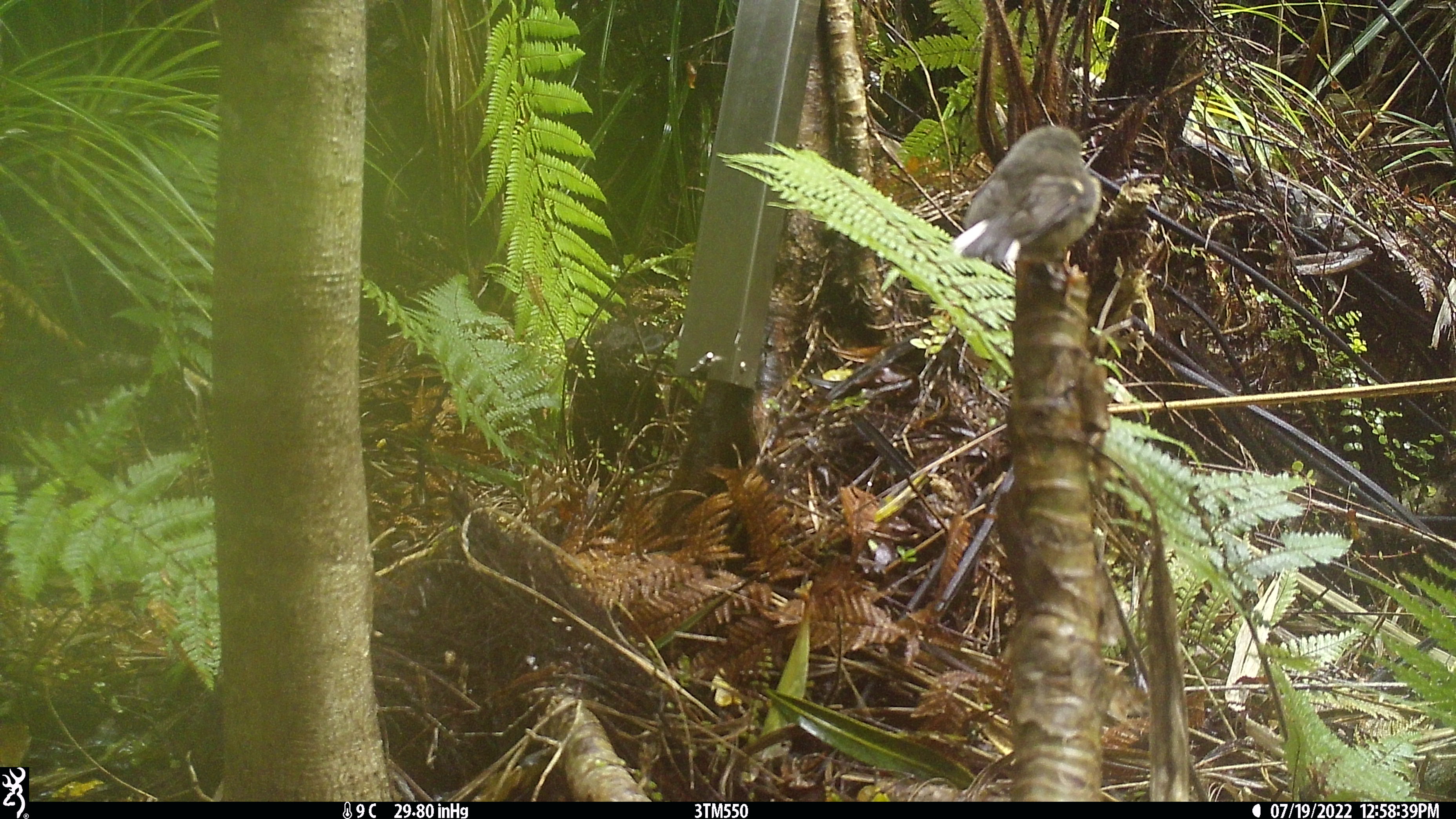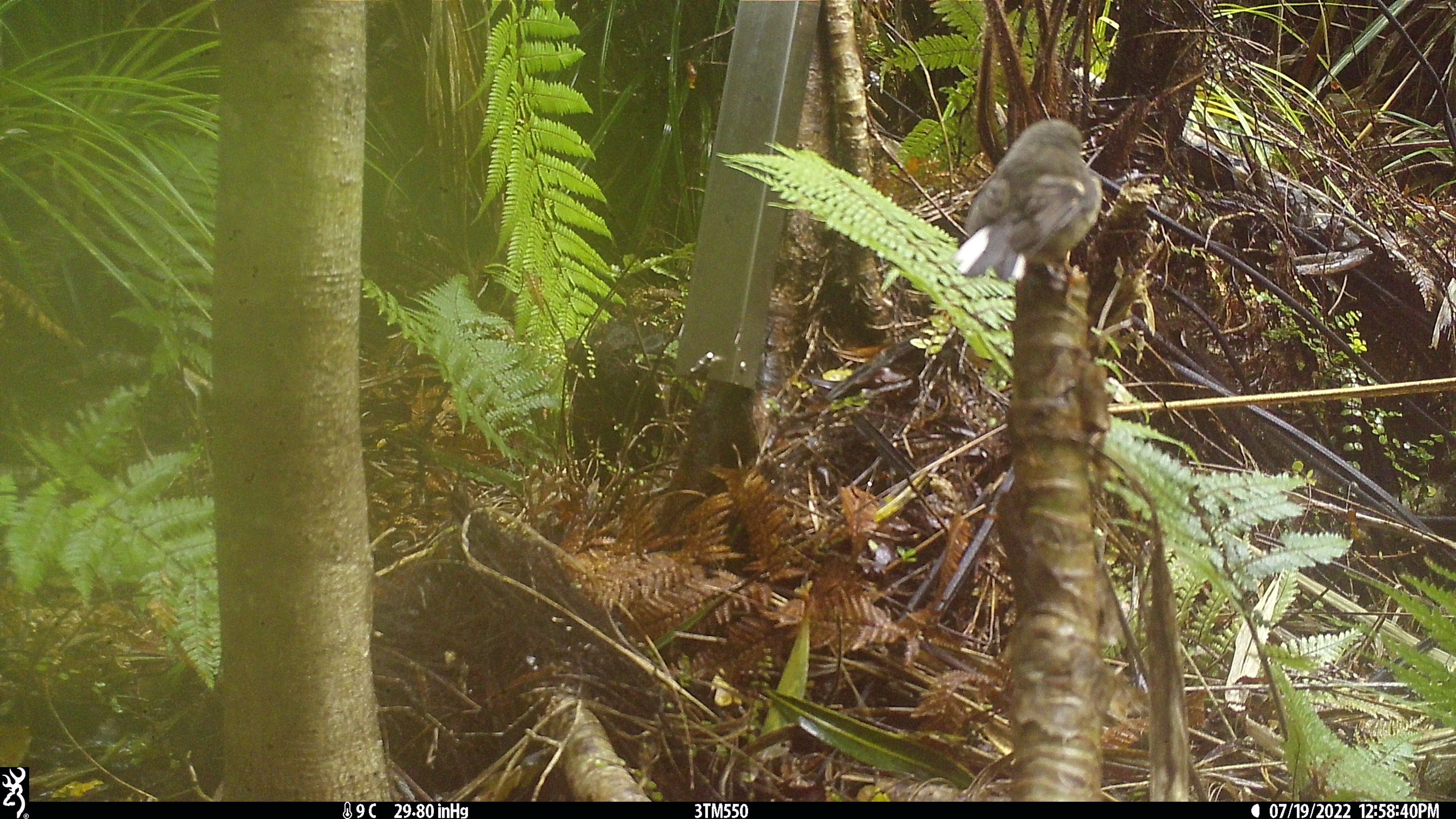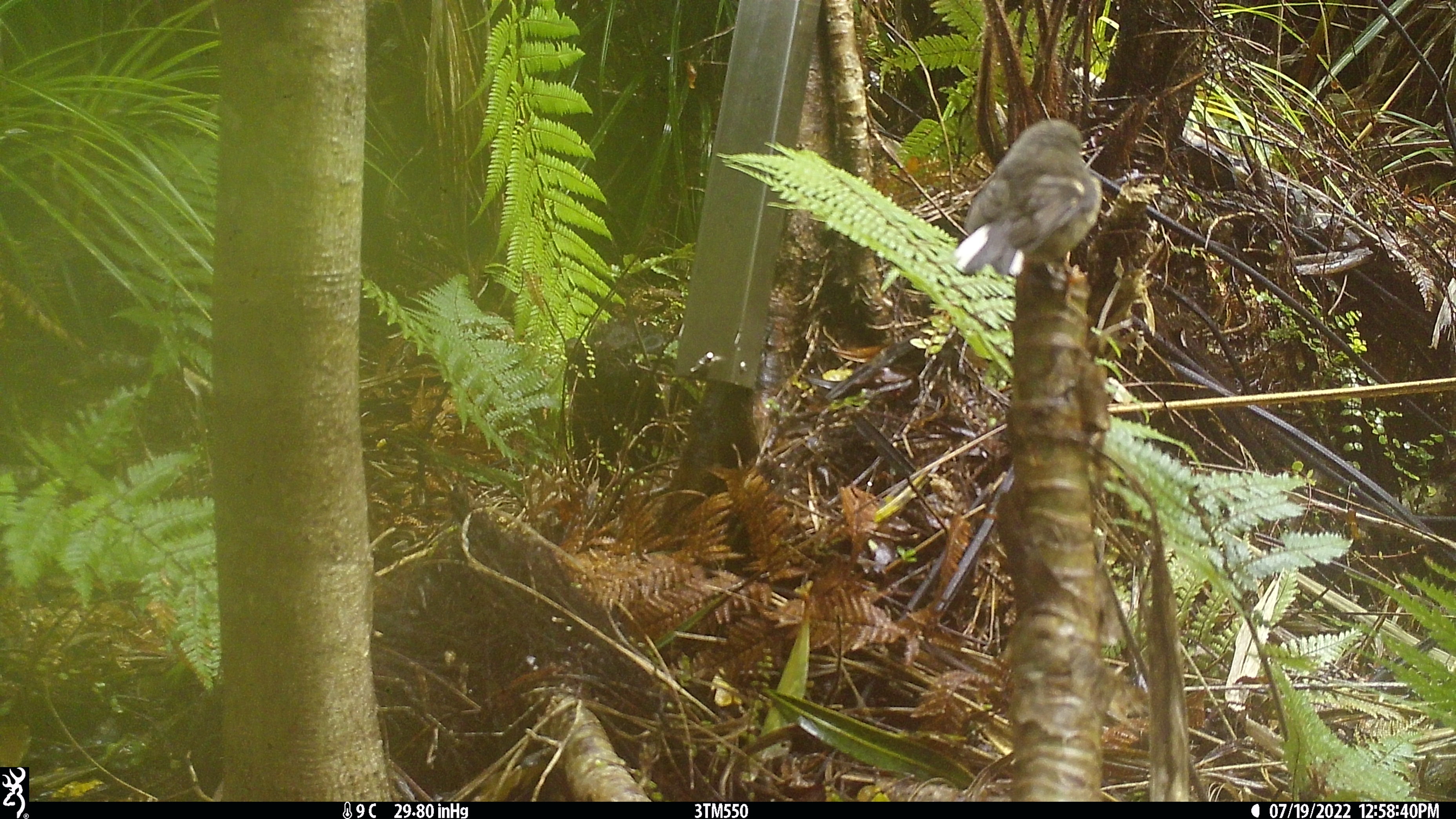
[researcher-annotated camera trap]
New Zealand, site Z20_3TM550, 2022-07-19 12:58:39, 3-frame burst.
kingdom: Animalia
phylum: Chordata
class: Aves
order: Passeriformes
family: Petroicidae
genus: Petroica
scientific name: Petroica macrocephala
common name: tomtit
Tomtit (Petroica macrocephala).